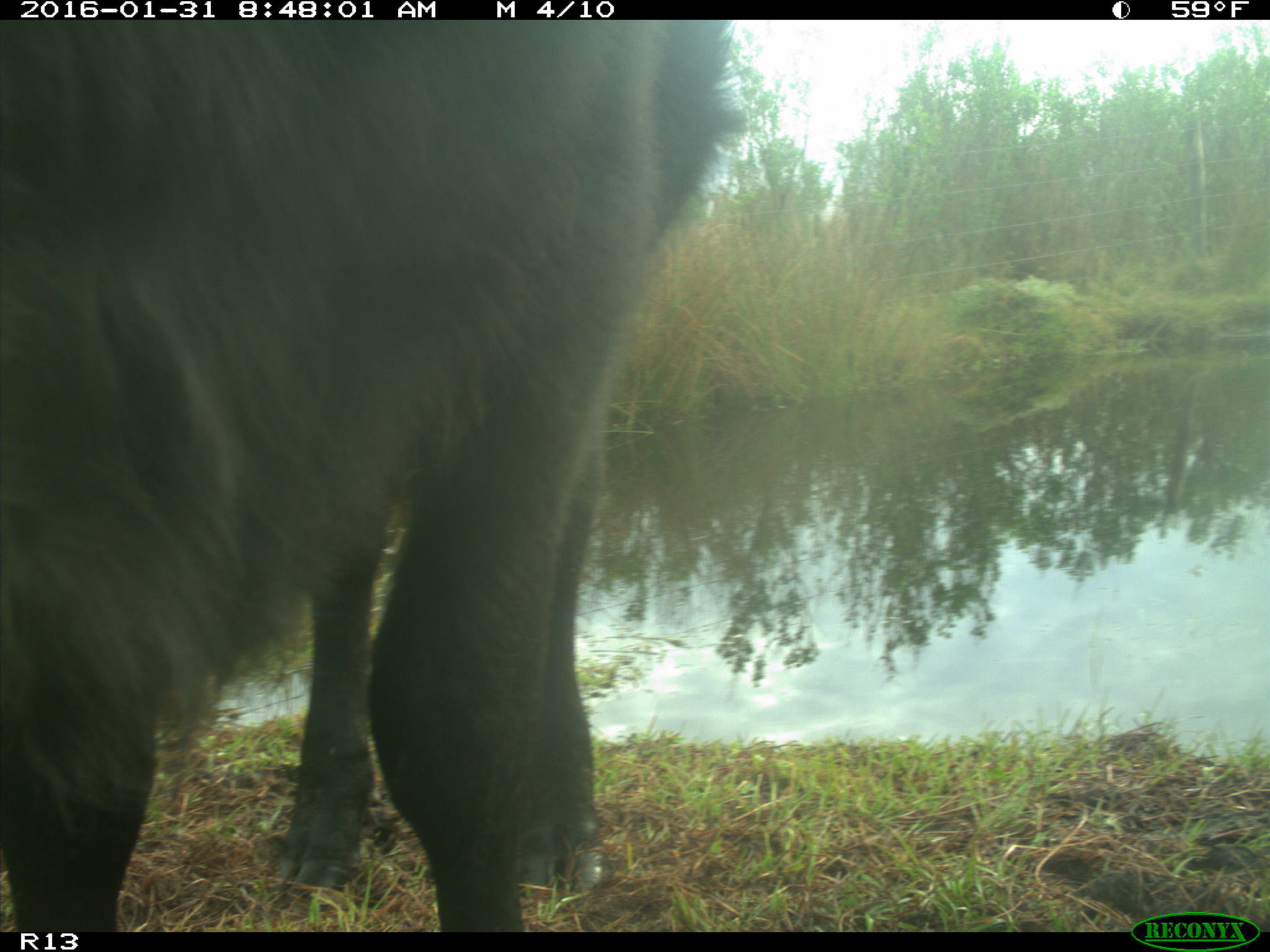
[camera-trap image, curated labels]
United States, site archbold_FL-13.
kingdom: Animalia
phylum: Chordata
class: Mammalia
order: Artiodactyla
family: Bovidae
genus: Bos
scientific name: Bos taurus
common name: domestic cow